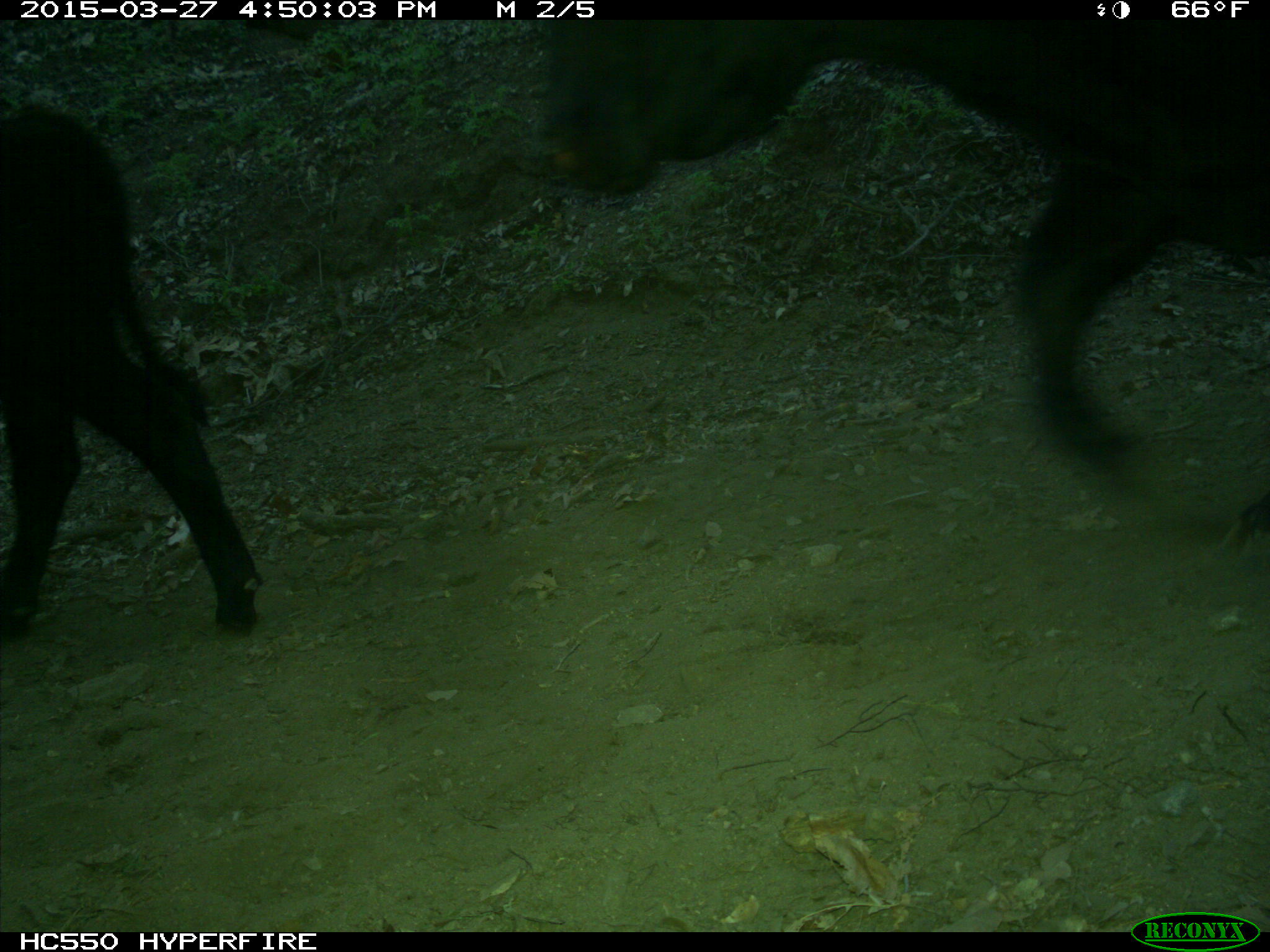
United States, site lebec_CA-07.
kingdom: Animalia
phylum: Chordata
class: Mammalia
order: Artiodactyla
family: Bovidae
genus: Bos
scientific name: Bos taurus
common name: domestic cow